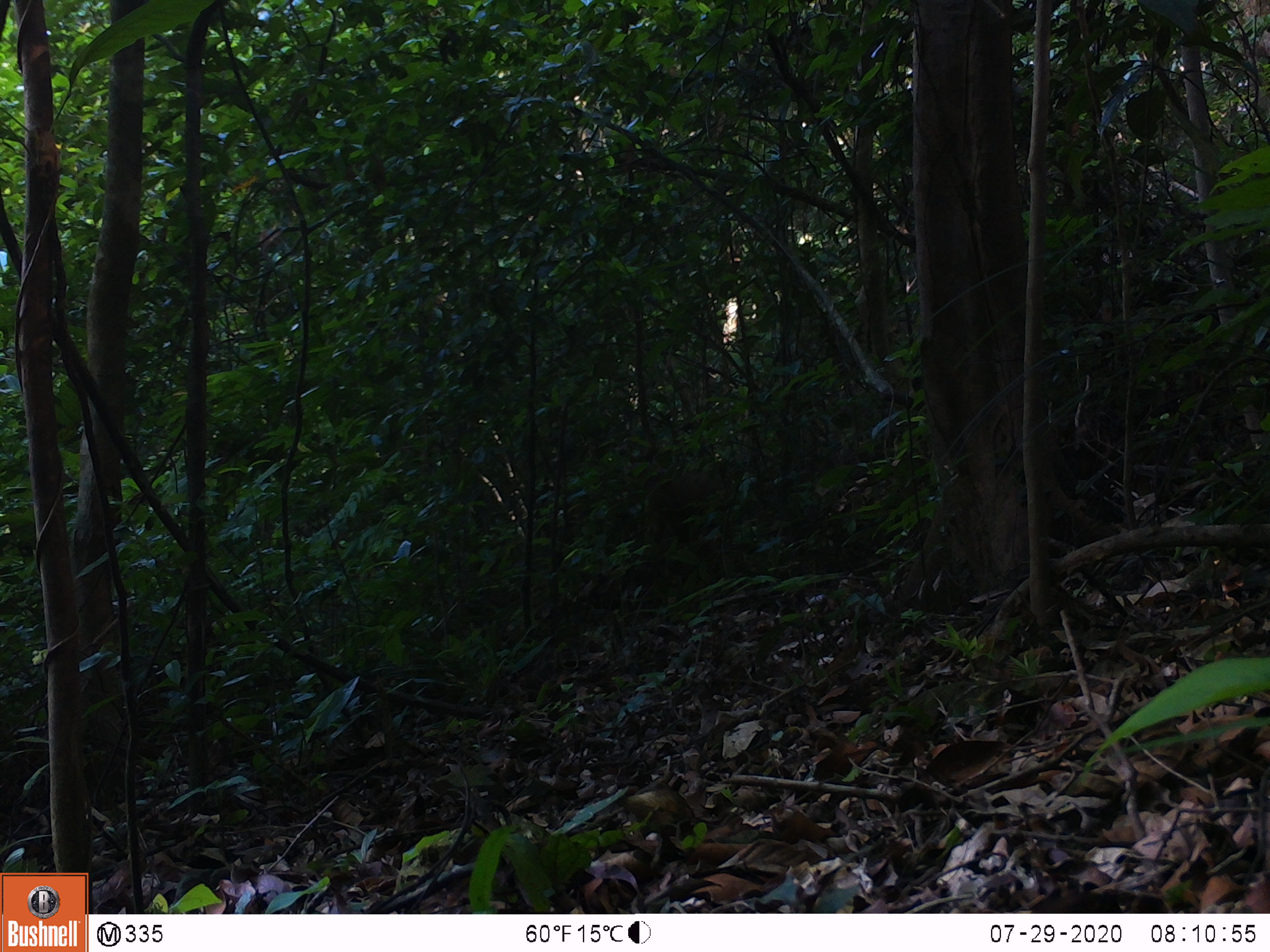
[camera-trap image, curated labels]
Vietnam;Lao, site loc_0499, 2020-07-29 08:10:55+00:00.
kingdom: Animalia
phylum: Chordata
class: Mammalia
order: Primates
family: Cercopithecidae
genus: Macaca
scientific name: Macaca arctoides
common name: stump-tailed macaque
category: stump tailed macaque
Stump tailed macaque (stump-tailed macaque) (Macaca arctoides). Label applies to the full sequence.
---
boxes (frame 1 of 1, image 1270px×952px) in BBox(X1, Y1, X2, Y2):
stump tailed macaque: BBox(641, 466, 738, 551)